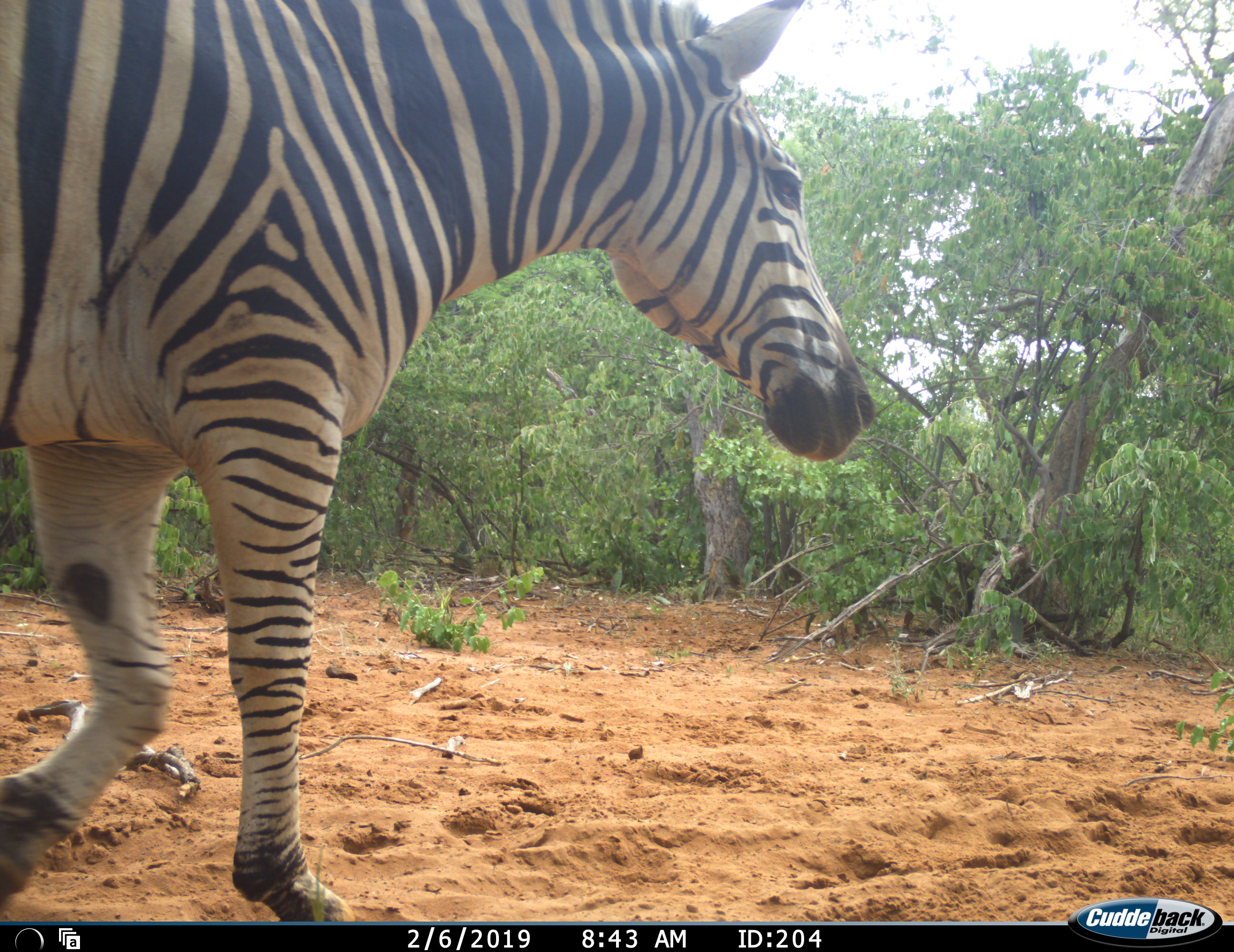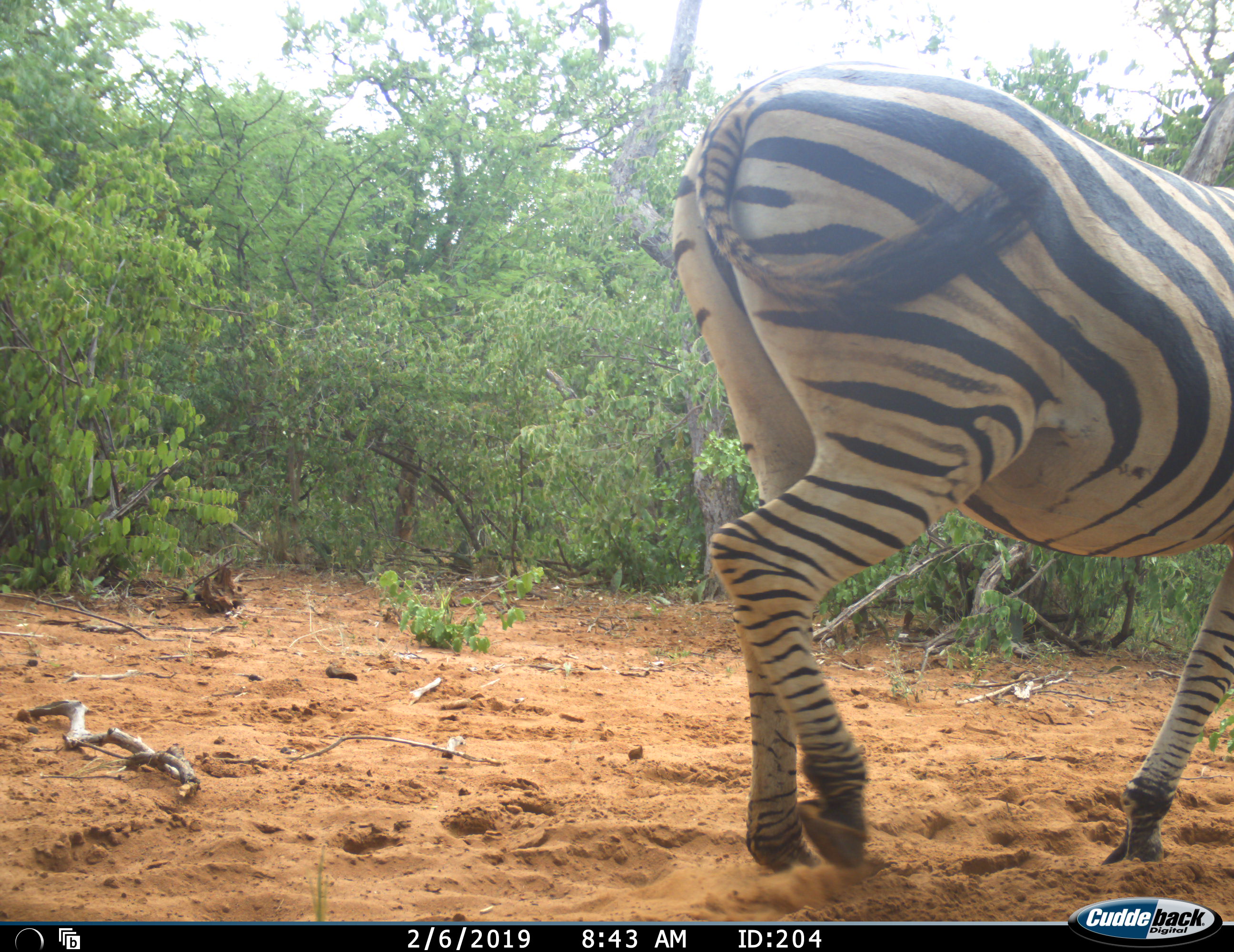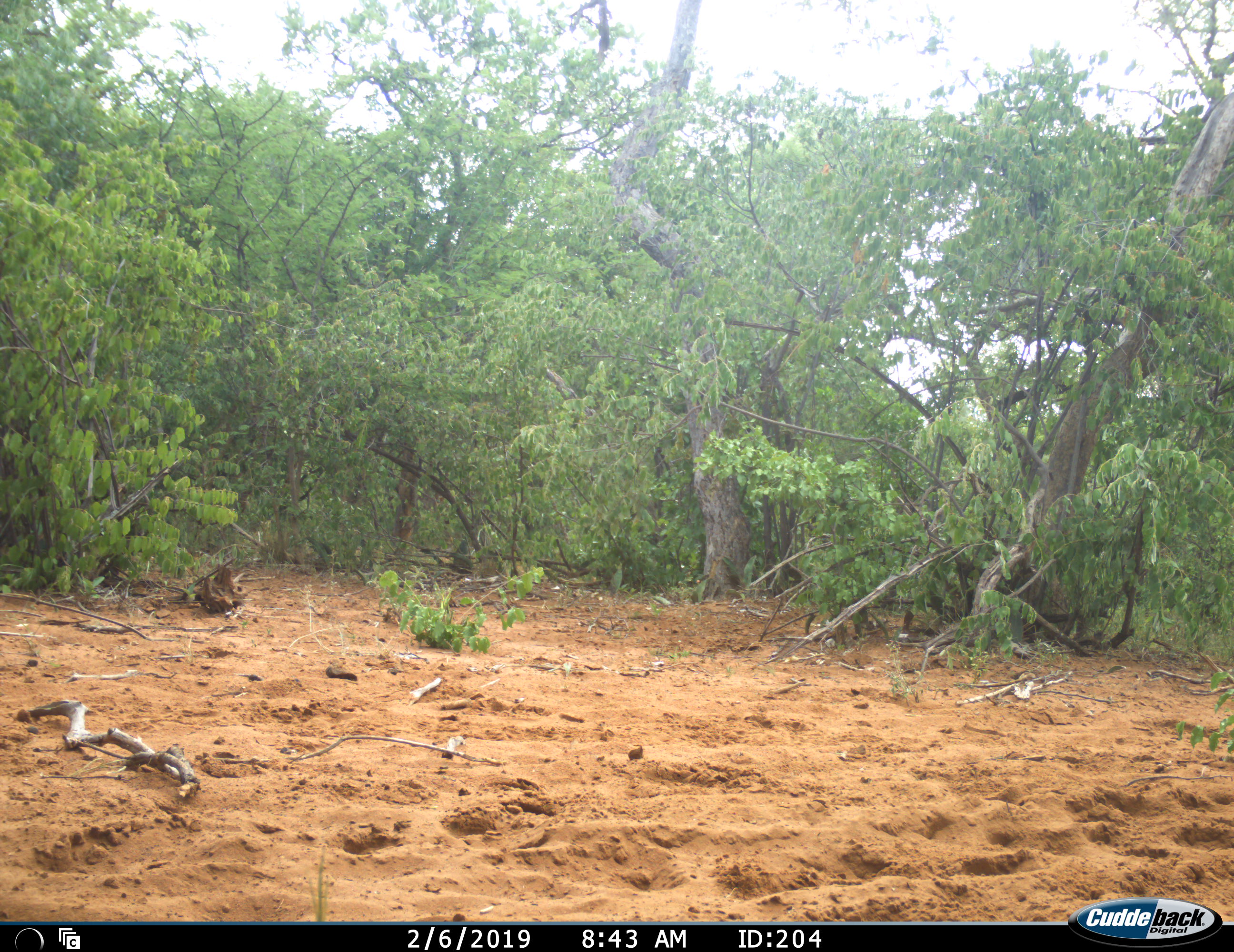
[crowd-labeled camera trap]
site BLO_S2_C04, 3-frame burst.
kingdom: Animalia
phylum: Chordata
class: Mammalia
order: Perissodactyla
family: Equidae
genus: Equus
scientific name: Equus quagga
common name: plains zebra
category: zebraplains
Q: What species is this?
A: Zebraplains (plains zebra) (Equus quagga).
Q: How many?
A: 1.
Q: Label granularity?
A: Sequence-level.